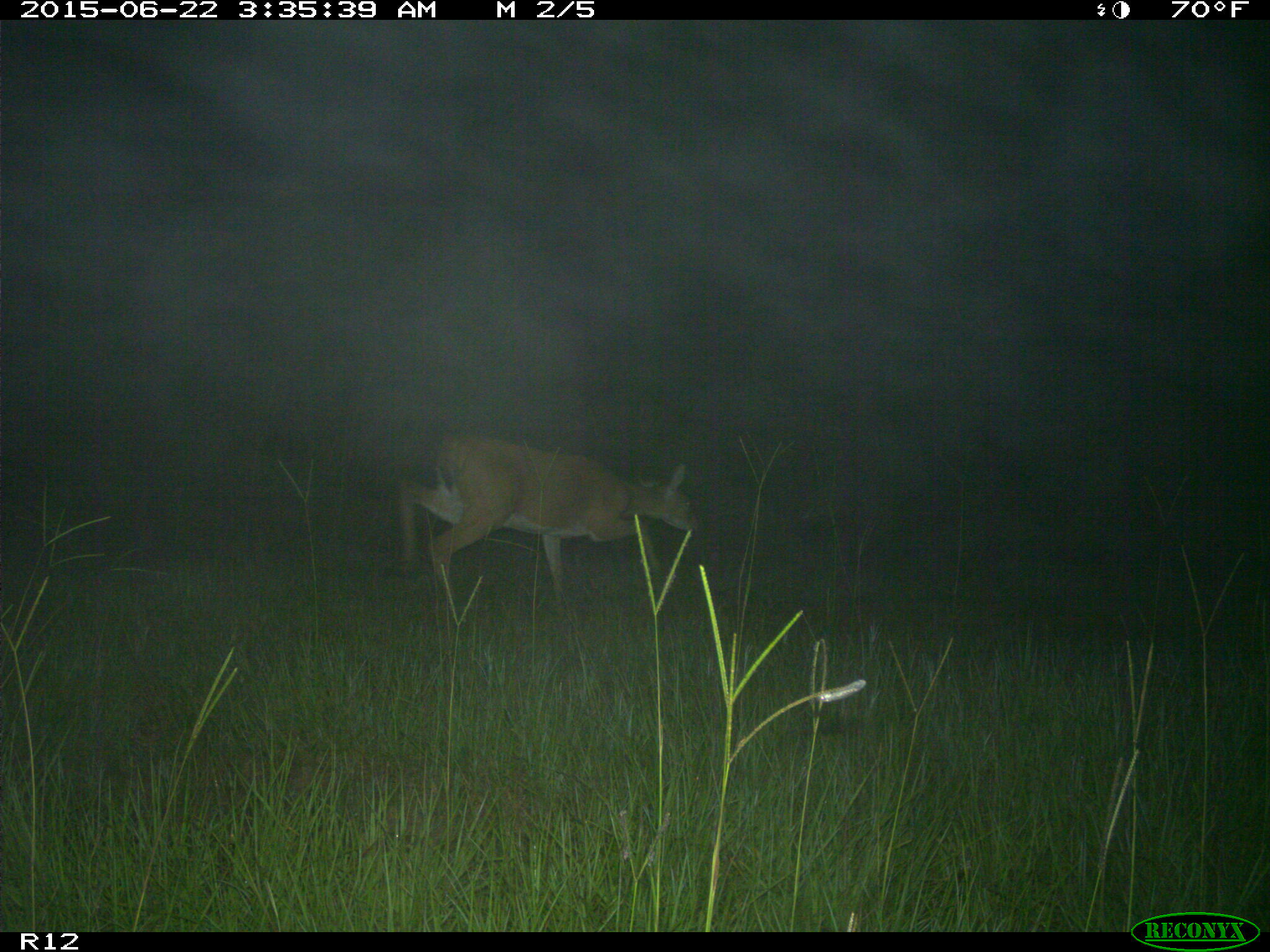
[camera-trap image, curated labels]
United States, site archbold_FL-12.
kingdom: Animalia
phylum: Chordata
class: Mammalia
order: Artiodactyla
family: Cervidae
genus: Odocoileus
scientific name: Odocoileus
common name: deer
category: unidentified deer